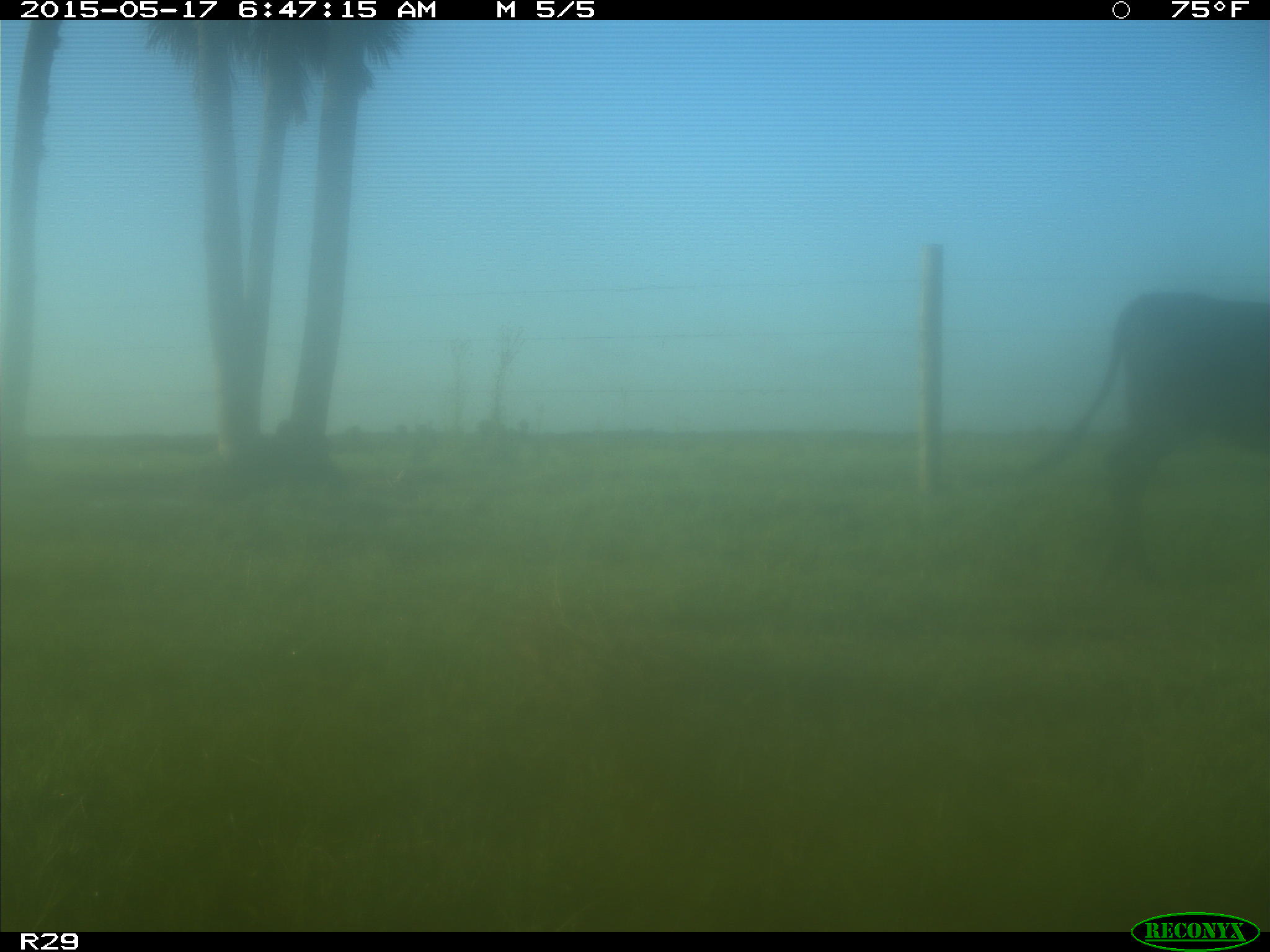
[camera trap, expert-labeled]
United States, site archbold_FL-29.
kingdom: Animalia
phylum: Chordata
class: Mammalia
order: Artiodactyla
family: Bovidae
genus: Bos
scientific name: Bos taurus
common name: domestic cow